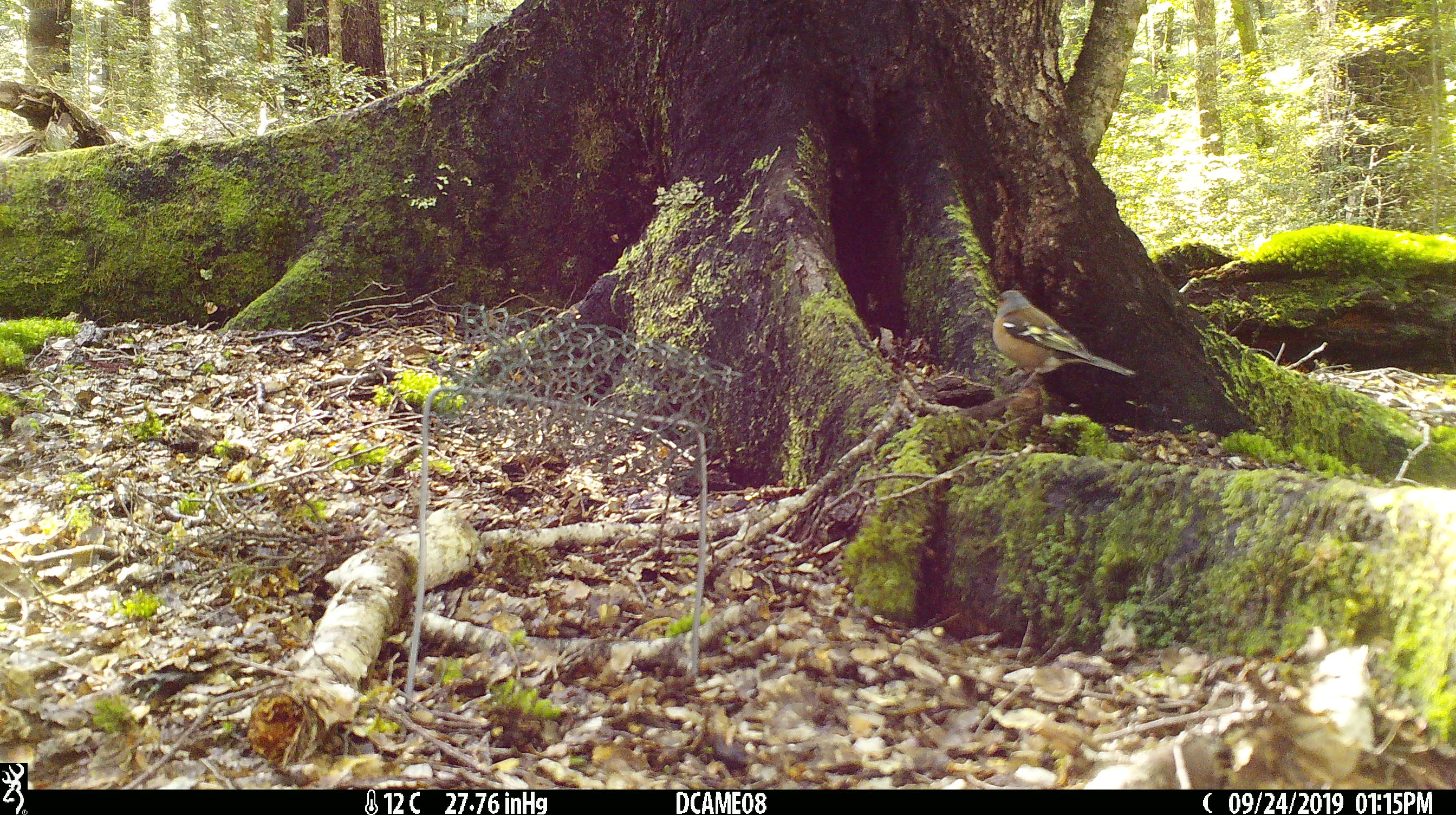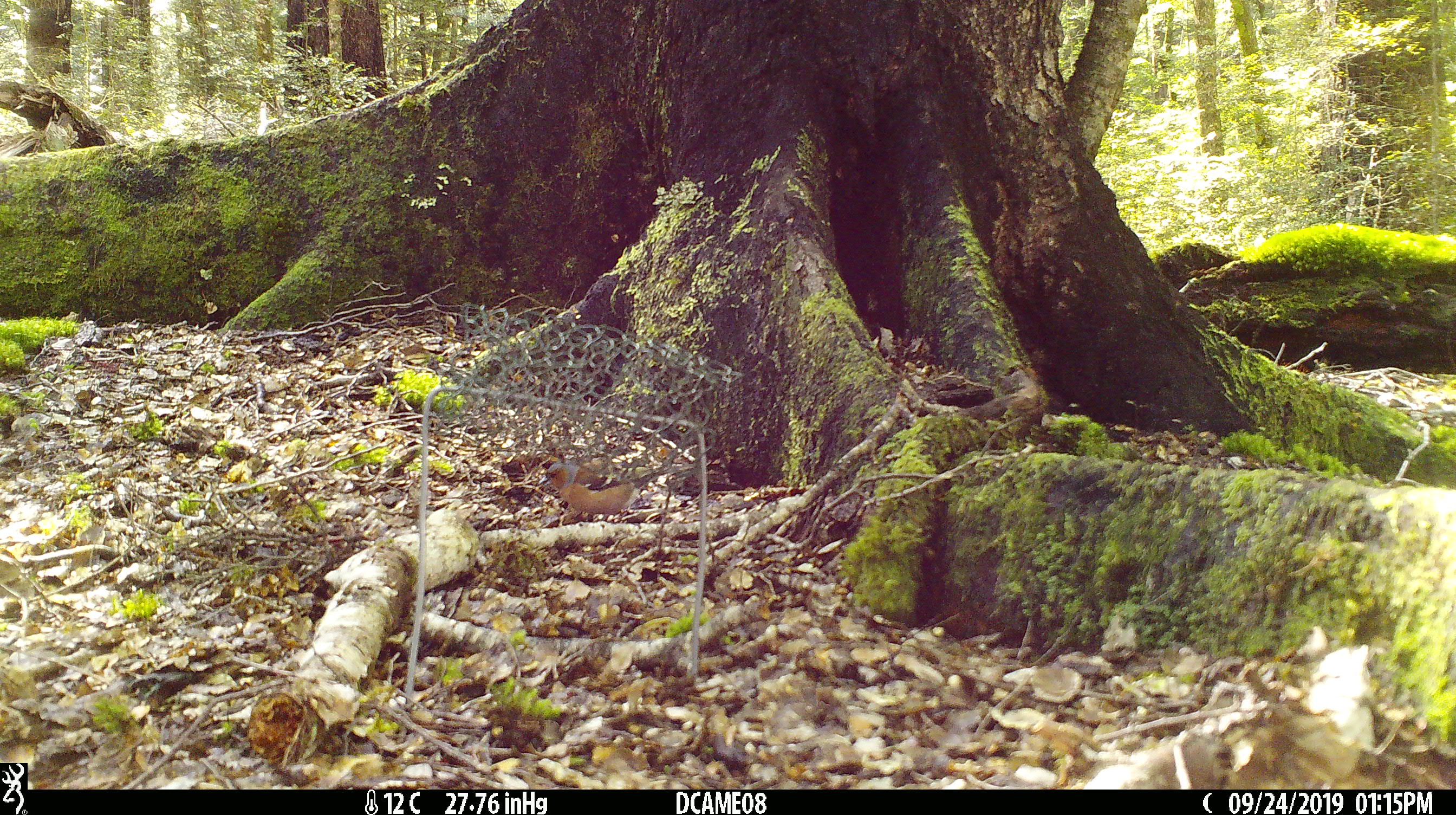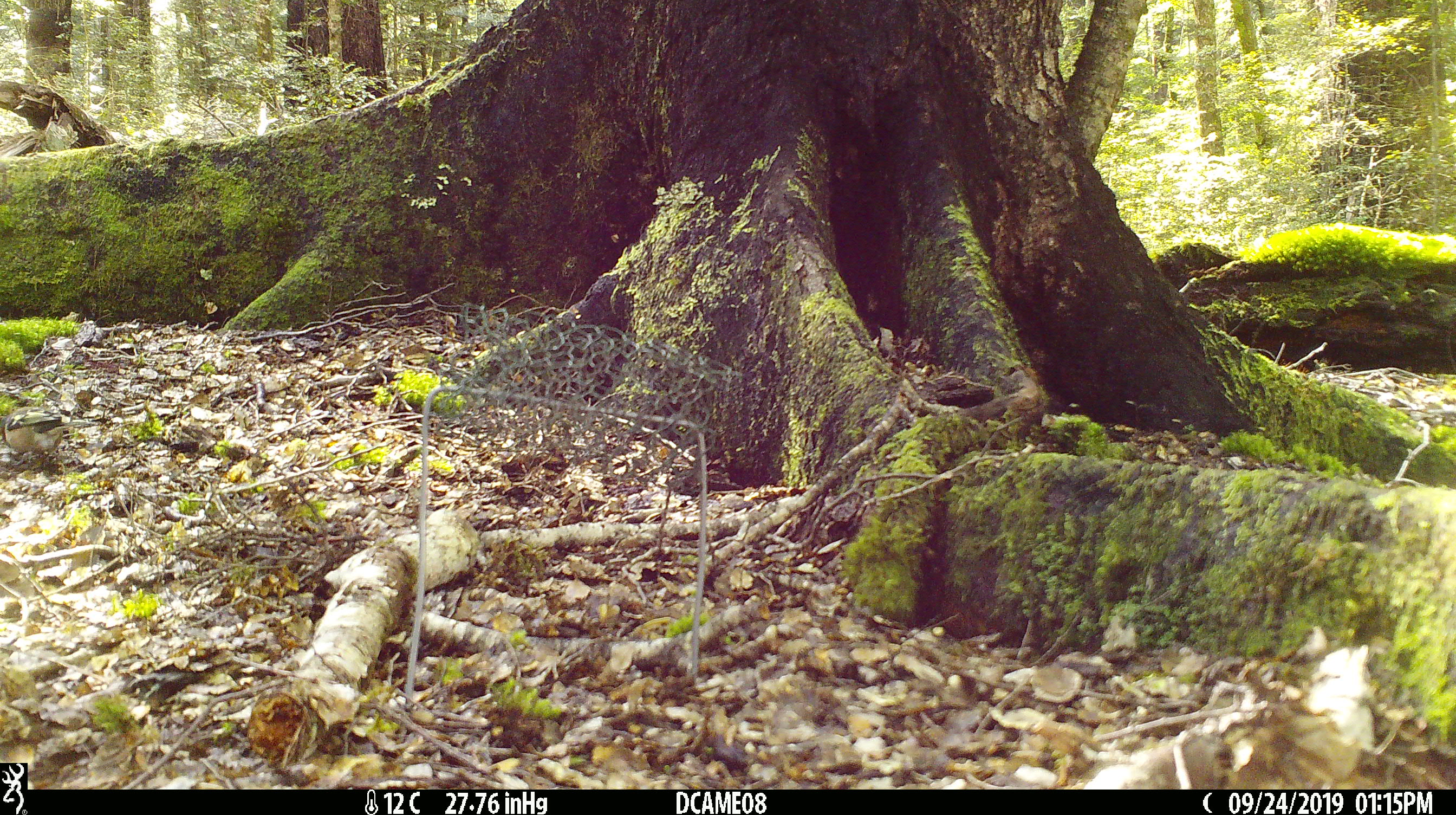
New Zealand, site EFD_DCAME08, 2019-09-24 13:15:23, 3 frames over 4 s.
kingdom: Animalia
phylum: Chordata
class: Aves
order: Passeriformes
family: Fringillidae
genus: Fringilla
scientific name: Fringilla coelebs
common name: common chaffinch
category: chaffinch